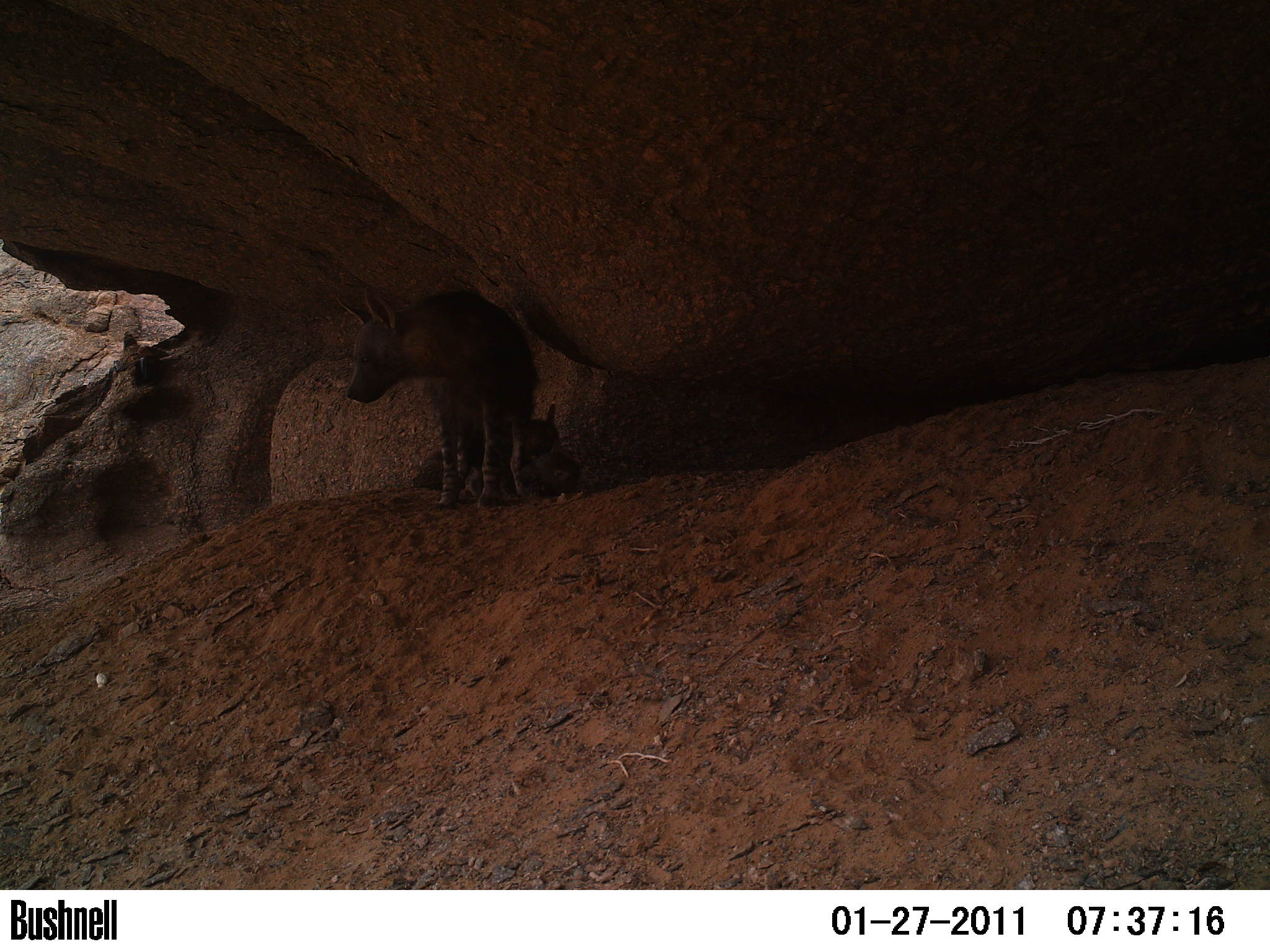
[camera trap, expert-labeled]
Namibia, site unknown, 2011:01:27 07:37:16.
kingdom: Animalia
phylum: Chordata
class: Mammalia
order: Carnivora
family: Hyaenidae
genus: Parahyaena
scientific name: Parahyaena brunnea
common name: brown hyena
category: hyaena brunnea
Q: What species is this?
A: Hyaena brunnea (brown hyena) (Parahyaena brunnea).